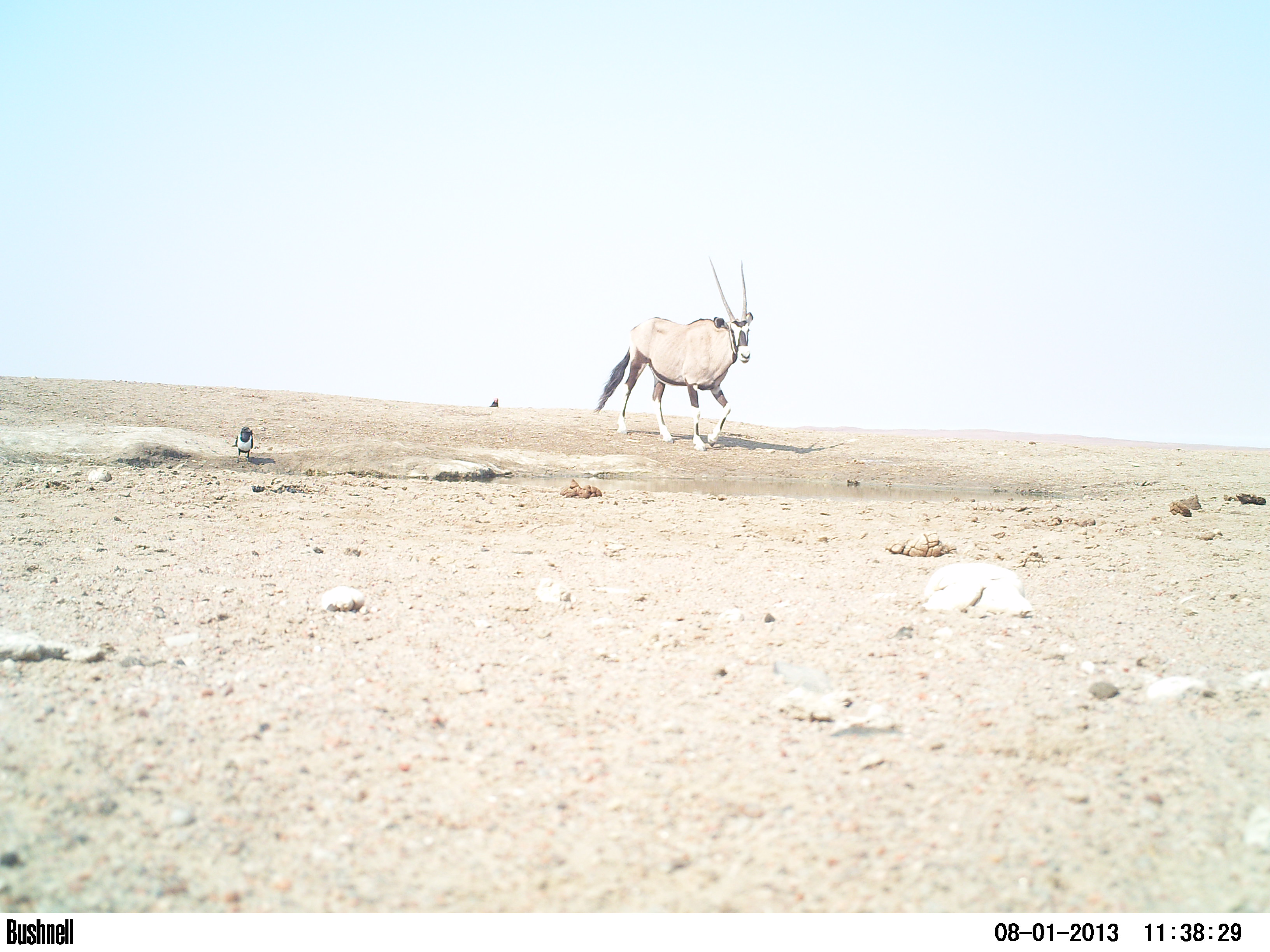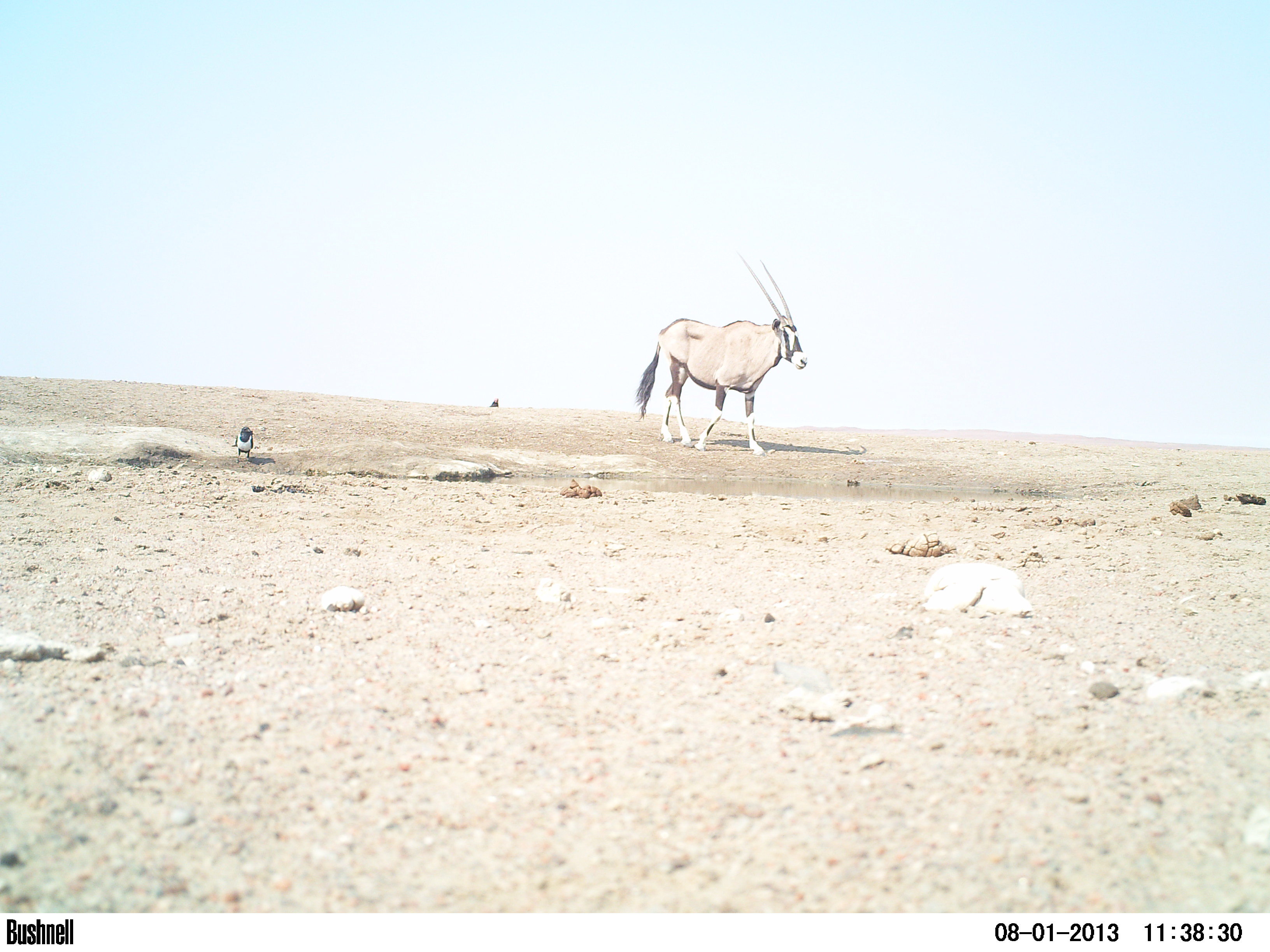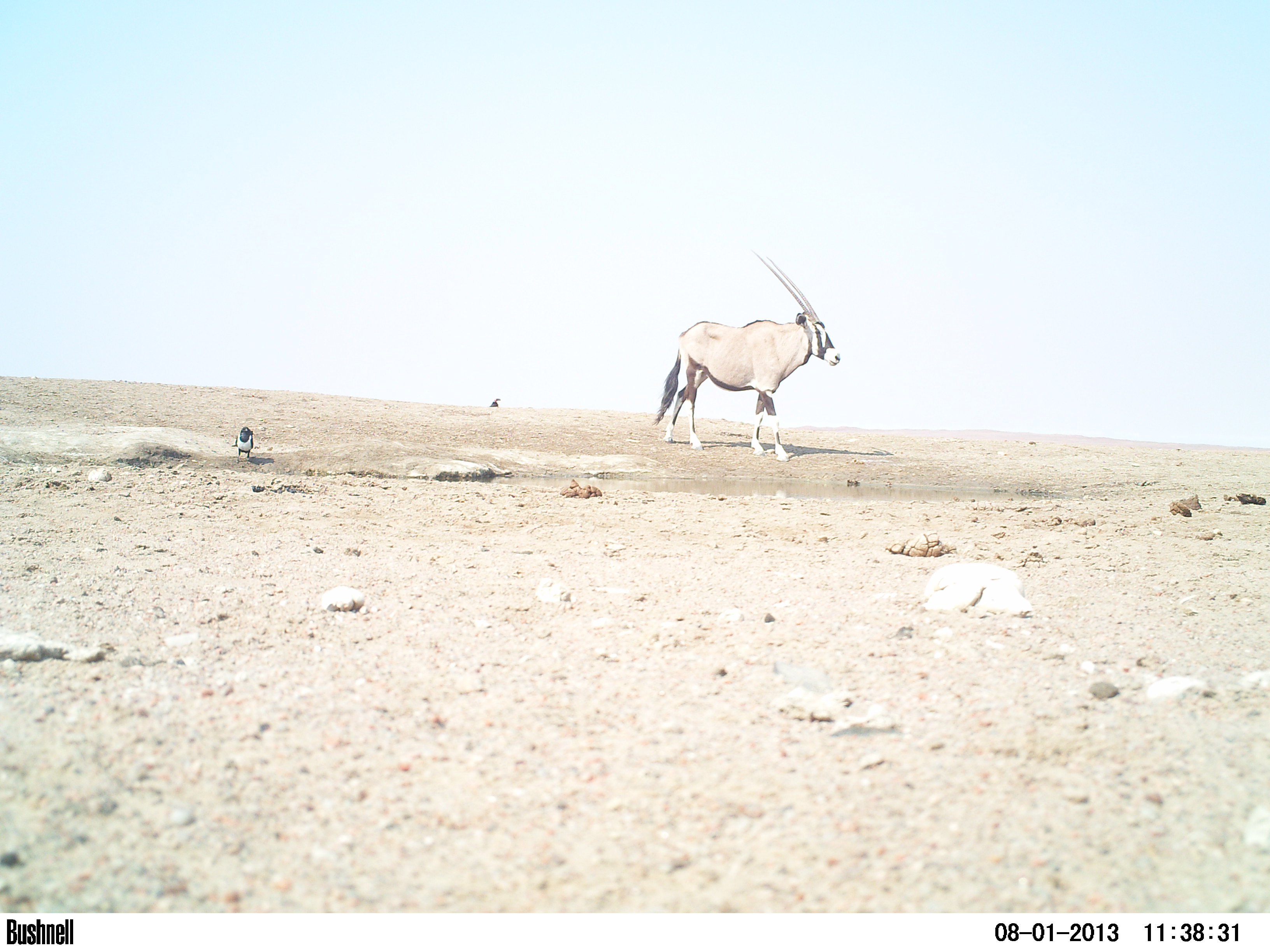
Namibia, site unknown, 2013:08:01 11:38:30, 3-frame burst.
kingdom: Animalia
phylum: Chordata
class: Mammalia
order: Artiodactyla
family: Bovidae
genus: Oryx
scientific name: Oryx gazella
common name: gemsbok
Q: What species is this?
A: Oryx gazella (gemsbok).